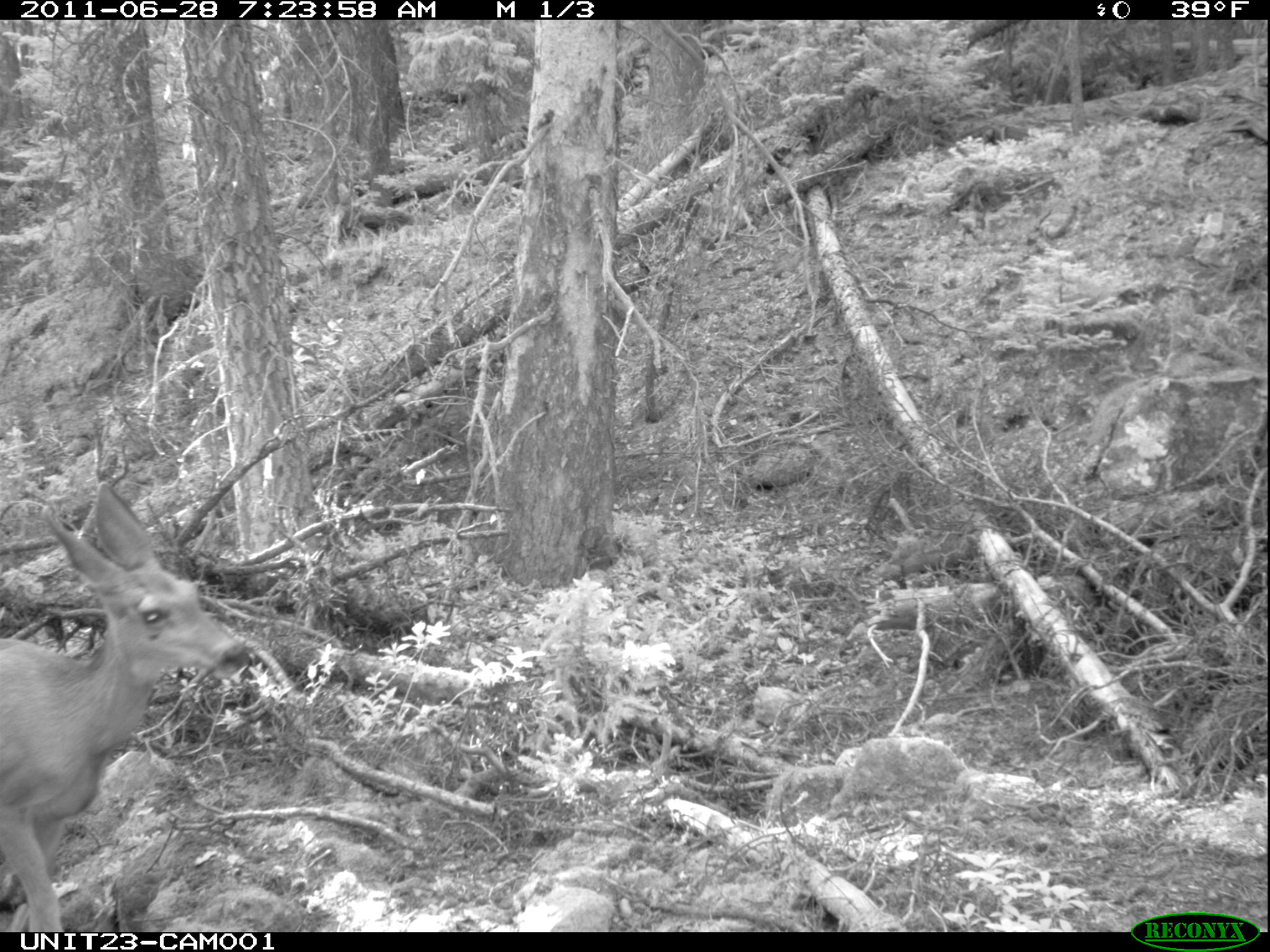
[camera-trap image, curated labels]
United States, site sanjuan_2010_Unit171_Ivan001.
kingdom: Animalia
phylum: Chordata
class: Mammalia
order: Artiodactyla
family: Cervidae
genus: Odocoileus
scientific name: Odocoileus hemionus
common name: mule deer